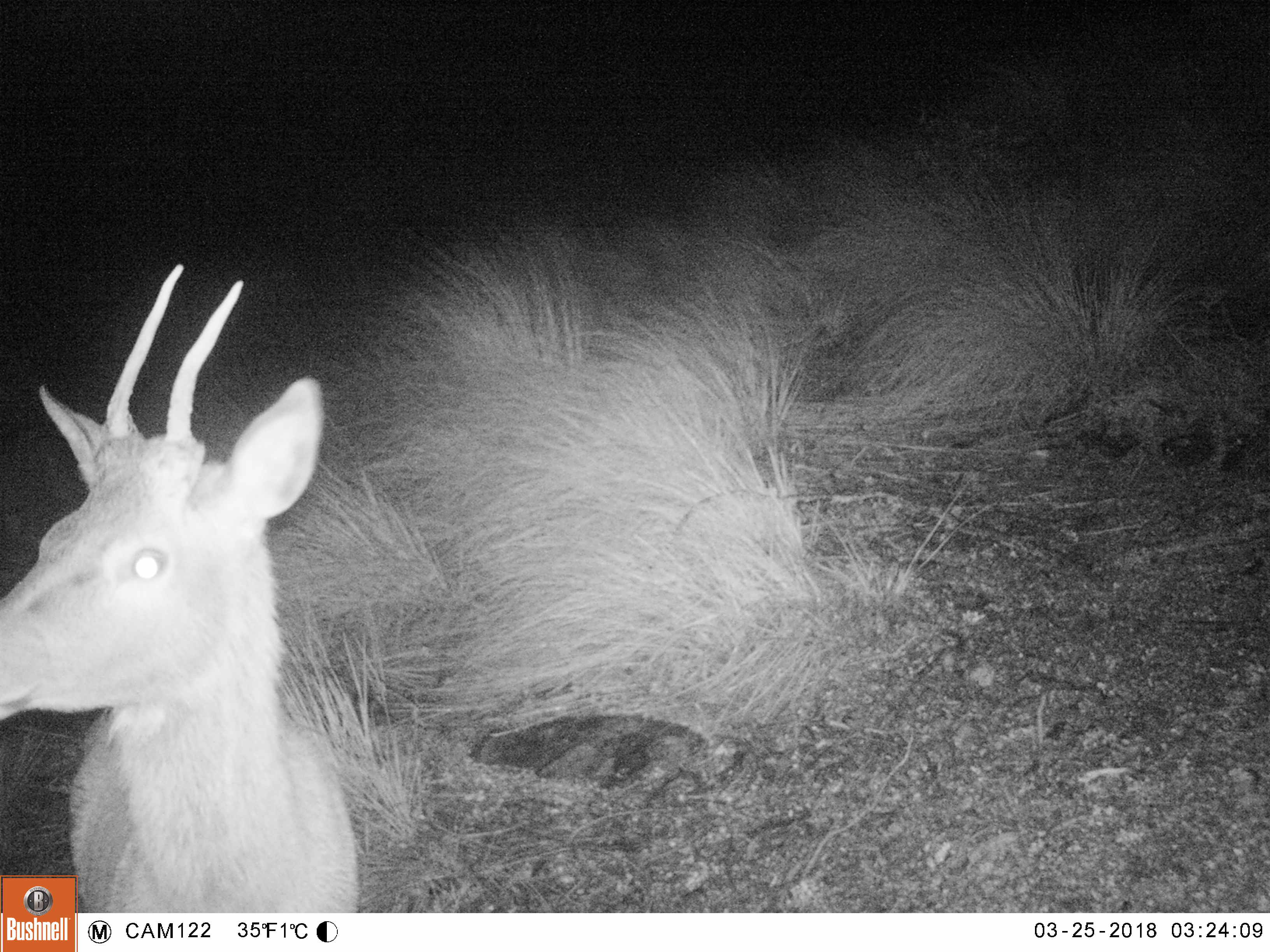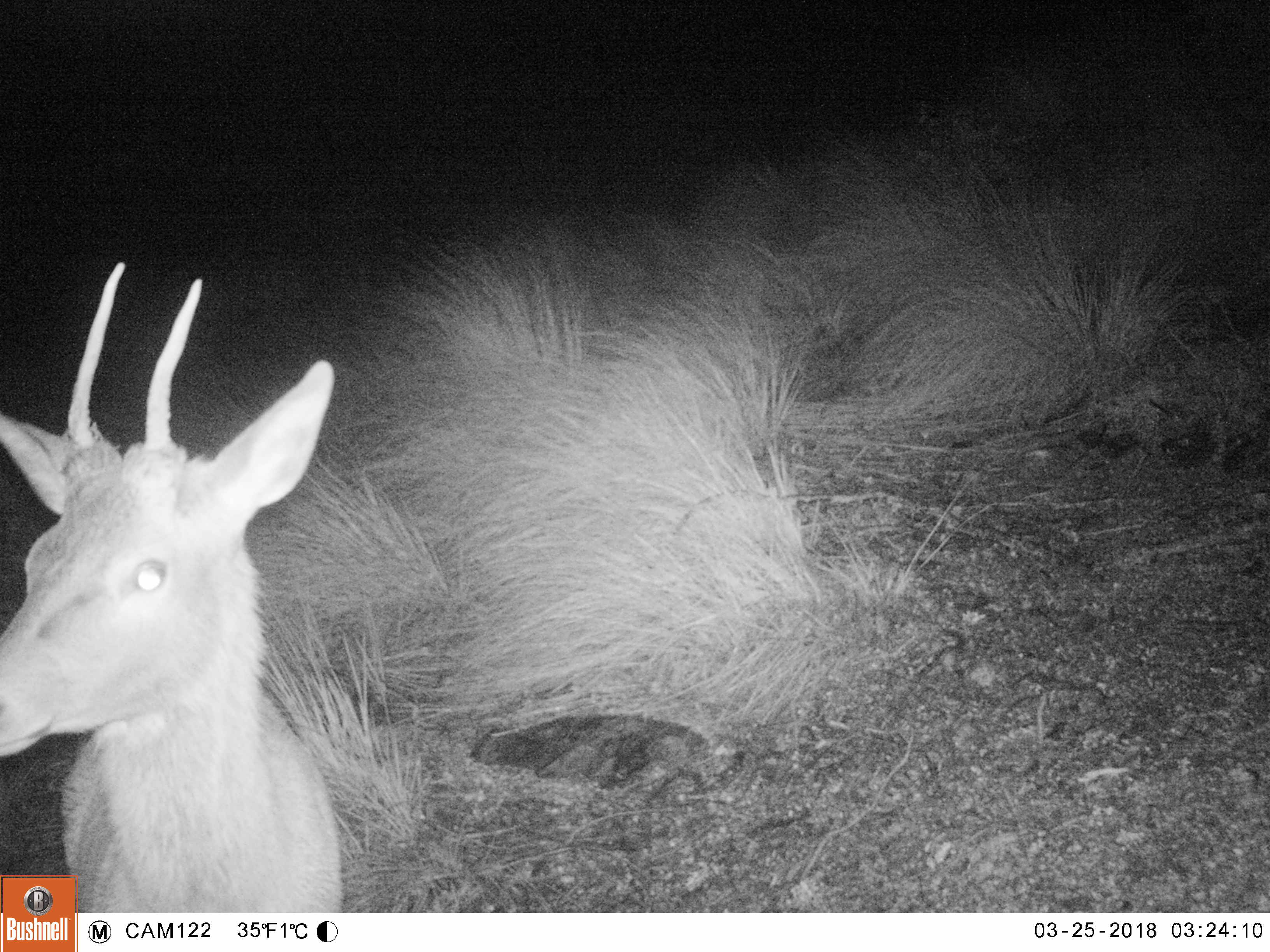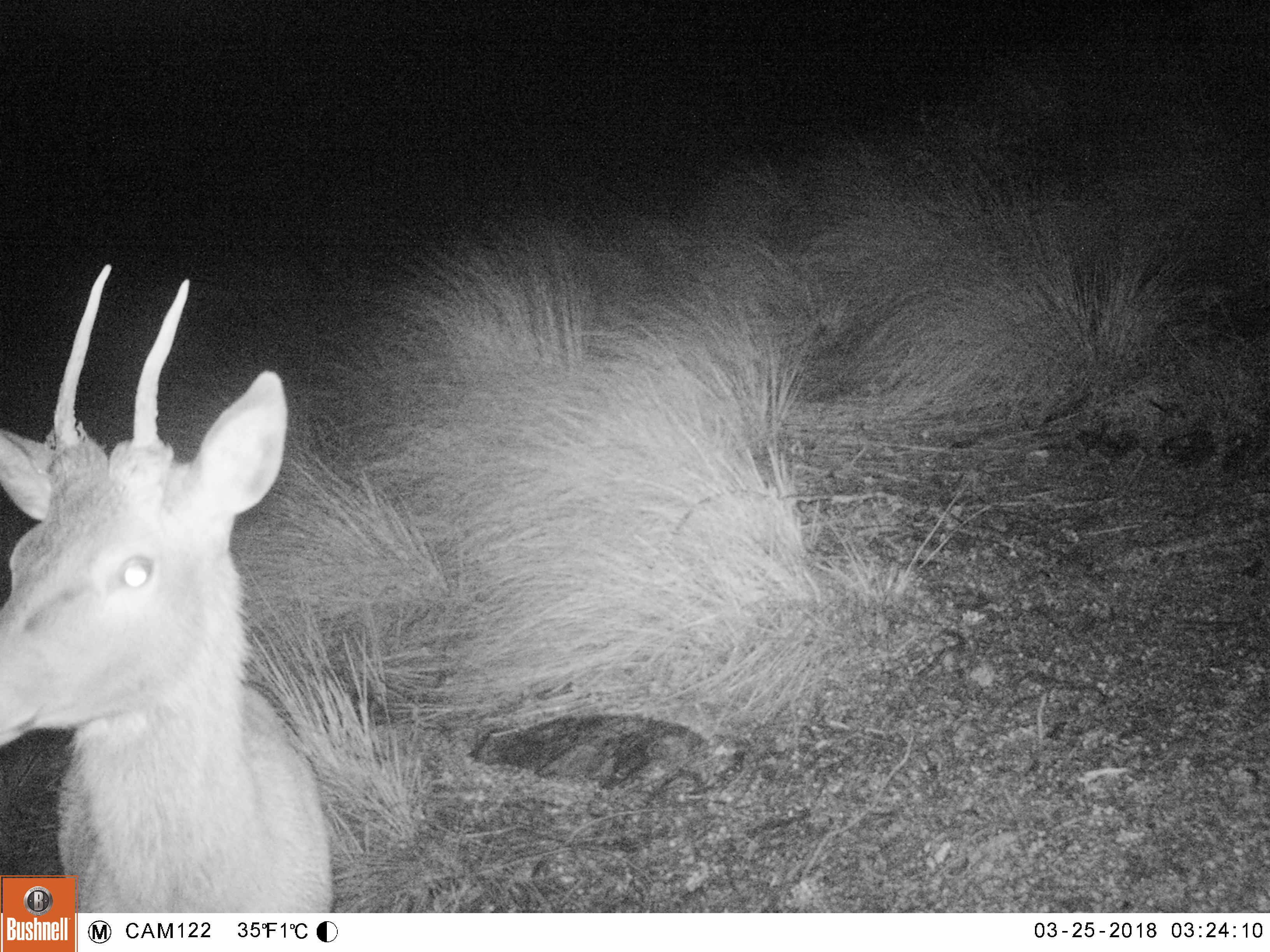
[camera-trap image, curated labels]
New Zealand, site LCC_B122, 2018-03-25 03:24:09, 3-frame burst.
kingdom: Animalia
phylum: Chordata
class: Mammalia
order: Artiodactyla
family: Cervidae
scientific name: Cervidae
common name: deer